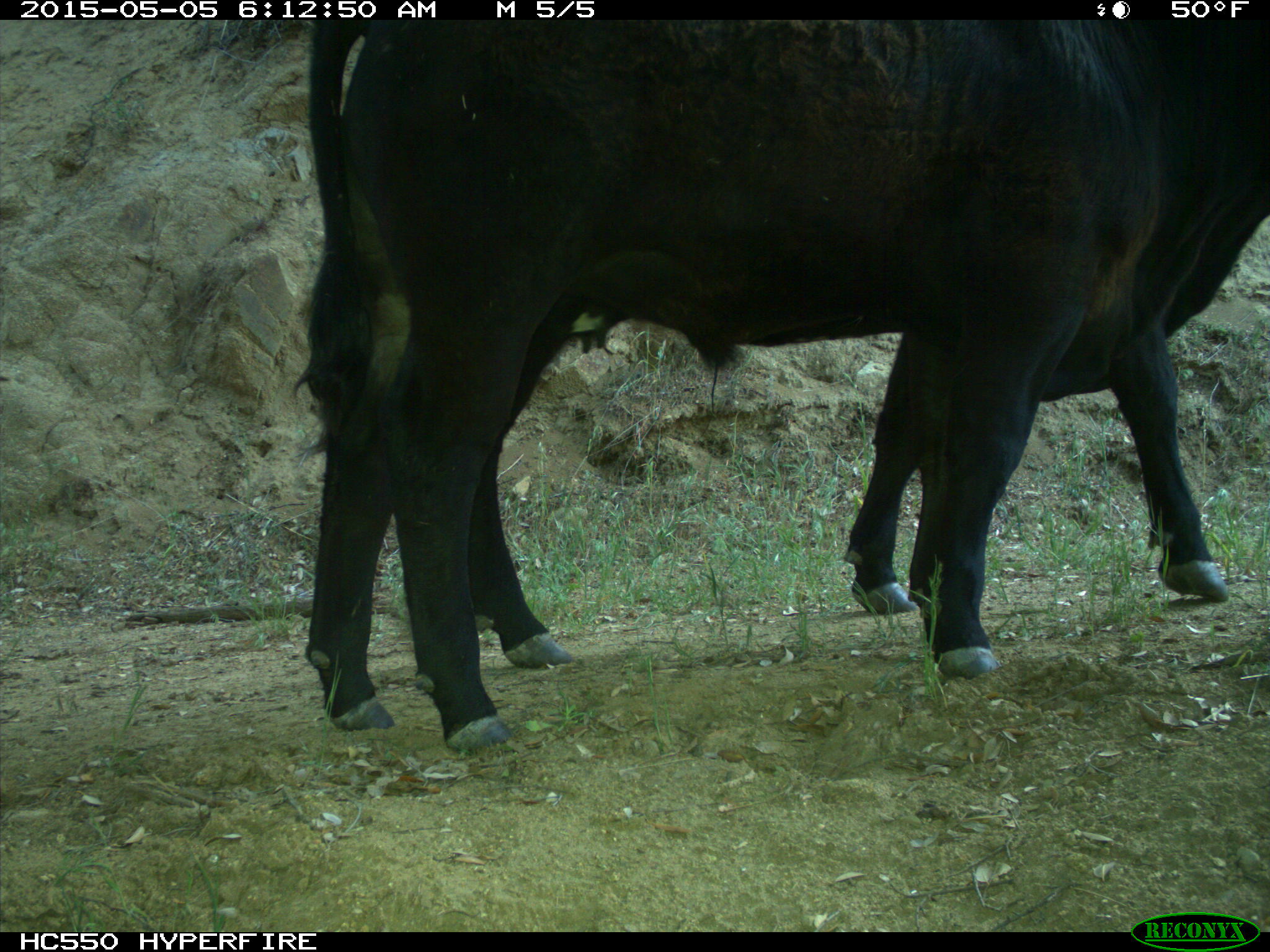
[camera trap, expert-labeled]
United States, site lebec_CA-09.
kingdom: Animalia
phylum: Chordata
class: Mammalia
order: Artiodactyla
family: Bovidae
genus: Bos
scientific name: Bos taurus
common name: domestic cow